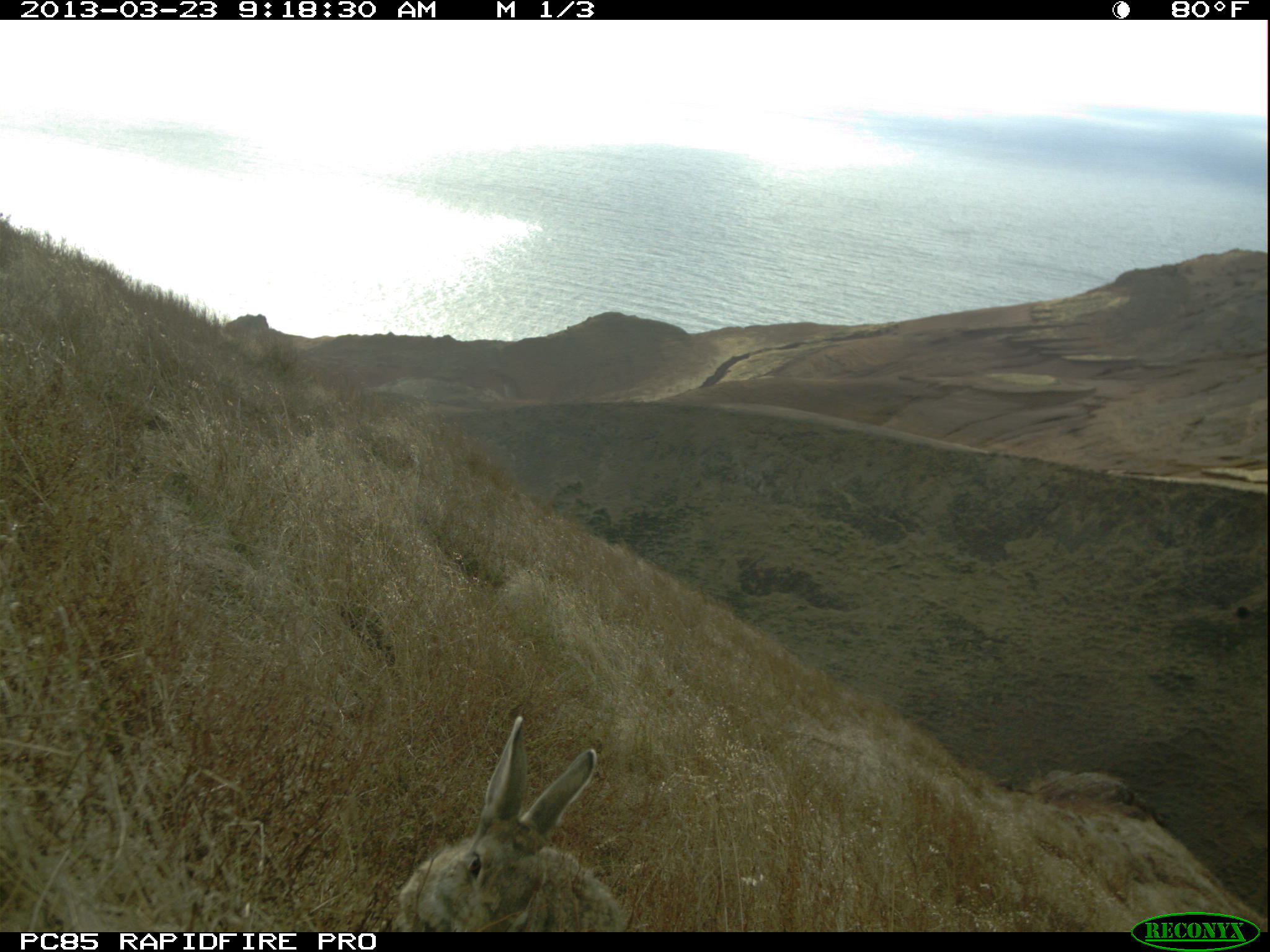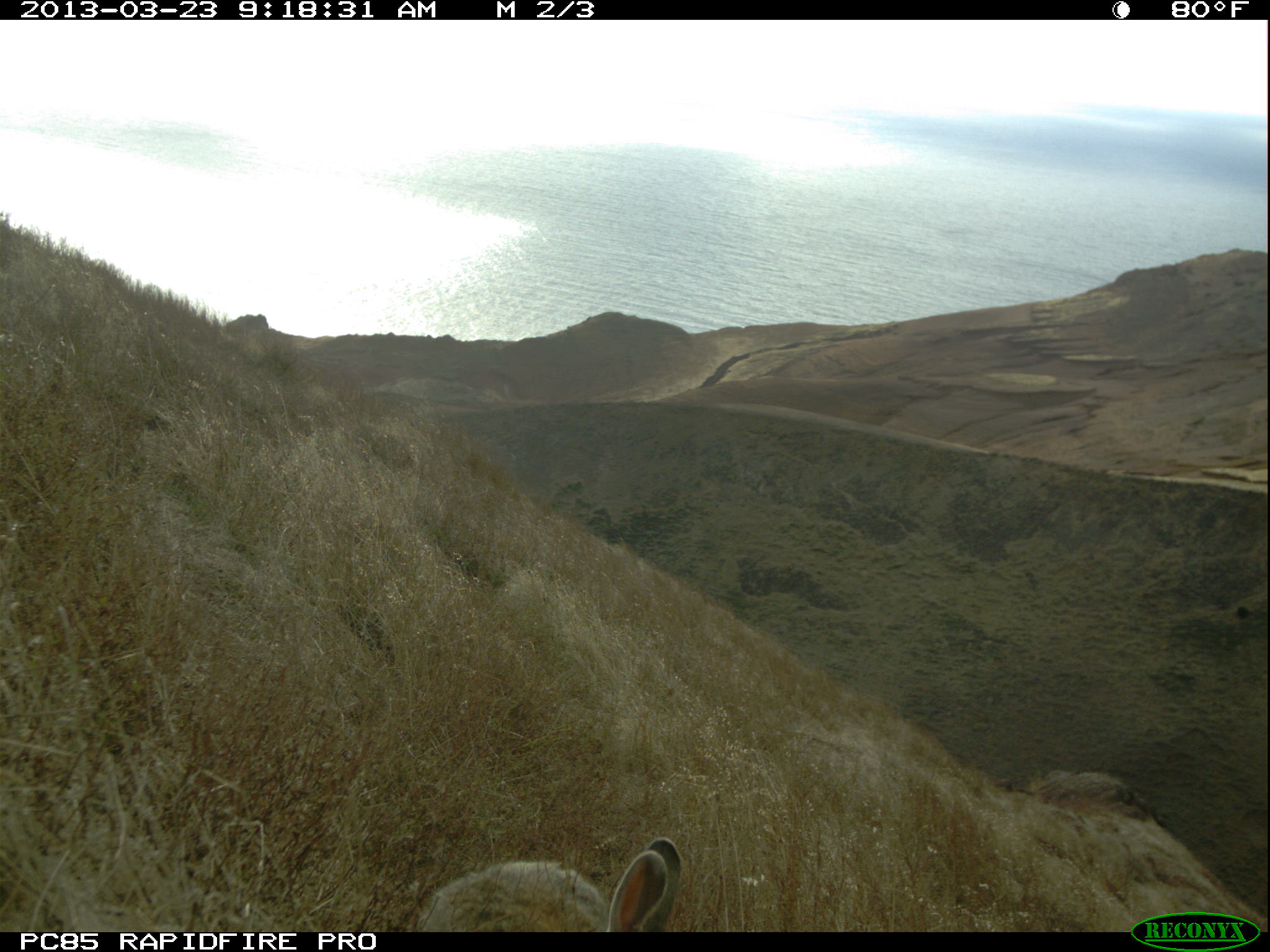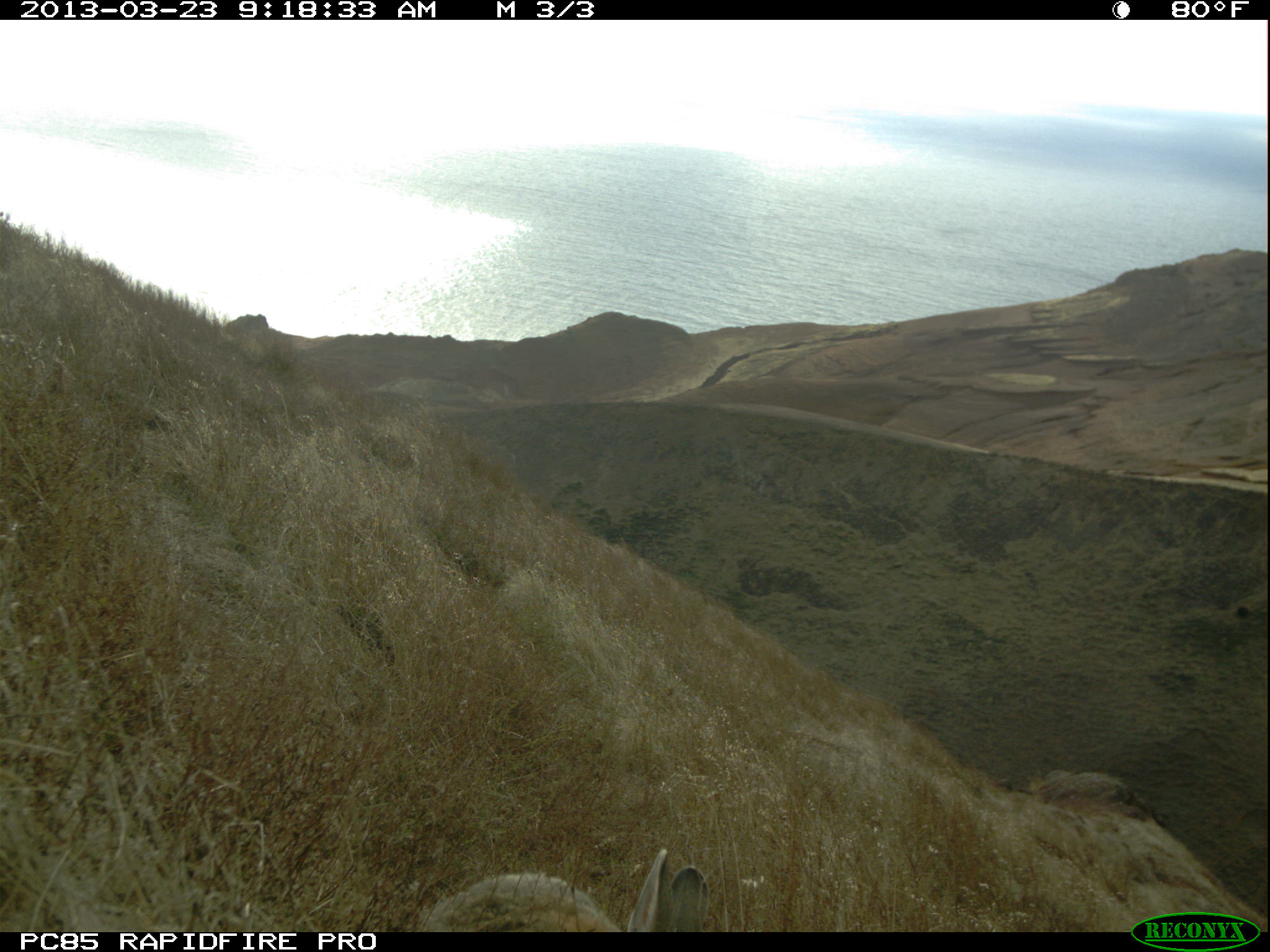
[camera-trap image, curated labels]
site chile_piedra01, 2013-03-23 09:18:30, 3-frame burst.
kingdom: Animalia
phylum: Chordata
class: Mammalia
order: Lagomorpha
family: Leporidae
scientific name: Leporidae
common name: rabbits and hares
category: rabbit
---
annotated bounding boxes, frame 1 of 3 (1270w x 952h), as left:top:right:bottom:
rabbit: 390:718:633:931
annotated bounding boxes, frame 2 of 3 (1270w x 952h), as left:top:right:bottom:
rabbit: 408:837:686:930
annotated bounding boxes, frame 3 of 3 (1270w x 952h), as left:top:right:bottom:
rabbit: 410:849:713:932